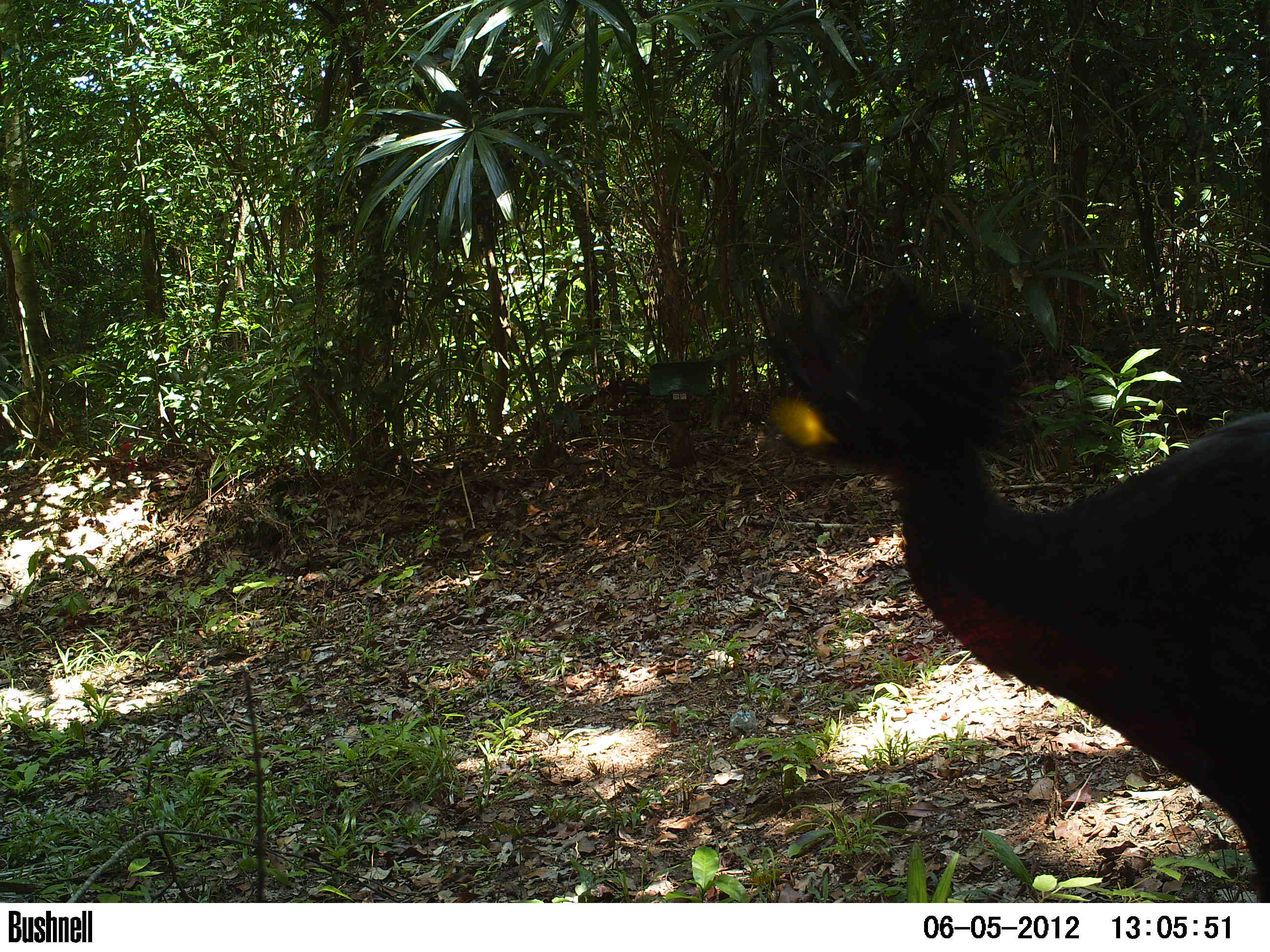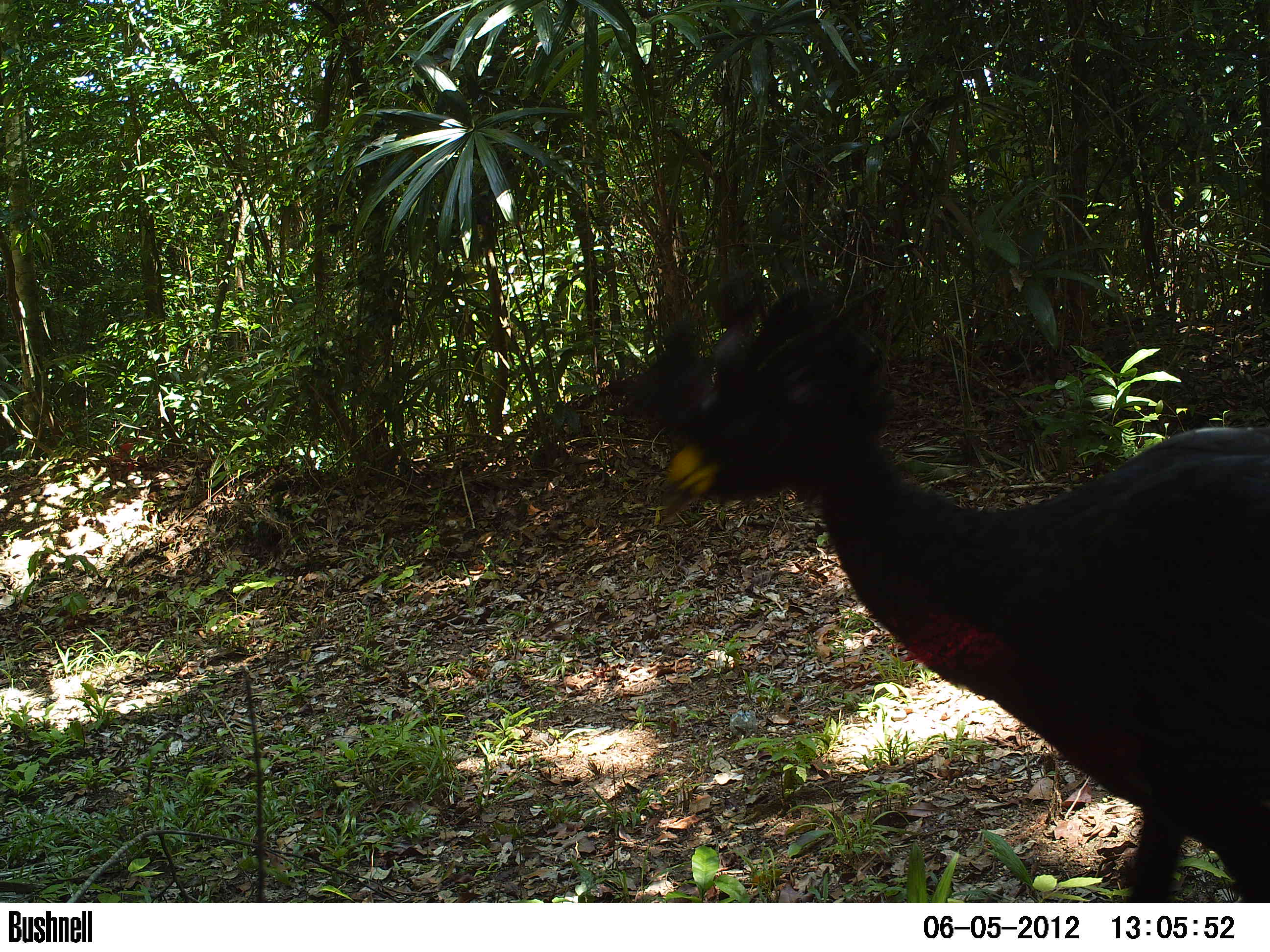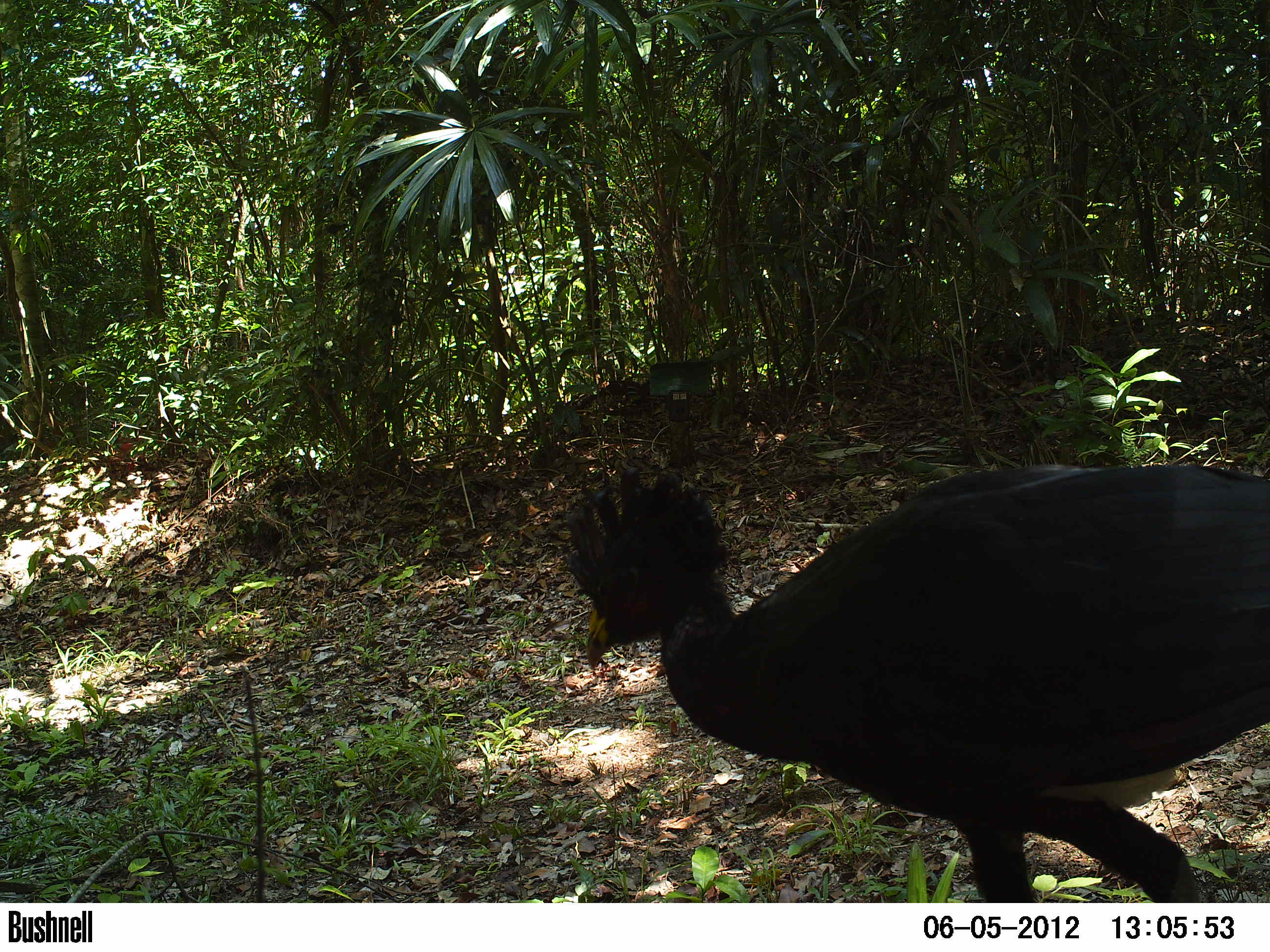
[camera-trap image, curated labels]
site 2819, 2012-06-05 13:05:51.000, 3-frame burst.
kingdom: Animalia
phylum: Chordata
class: Aves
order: Galliformes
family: Cracidae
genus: Crax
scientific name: Crax rubra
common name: great curassow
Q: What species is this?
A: Crax rubra (great curassow).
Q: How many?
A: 1.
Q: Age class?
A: Adult.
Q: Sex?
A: Male.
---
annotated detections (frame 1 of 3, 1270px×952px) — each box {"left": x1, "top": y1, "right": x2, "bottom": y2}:
crax rubra: {"left": 752, "top": 271, "right": 1270, "bottom": 902}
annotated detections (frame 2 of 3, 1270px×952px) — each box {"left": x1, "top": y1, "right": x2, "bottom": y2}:
crax rubra: {"left": 620, "top": 273, "right": 1270, "bottom": 902}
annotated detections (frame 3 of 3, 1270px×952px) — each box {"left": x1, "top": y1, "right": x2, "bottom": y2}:
crax rubra: {"left": 554, "top": 454, "right": 1270, "bottom": 903}